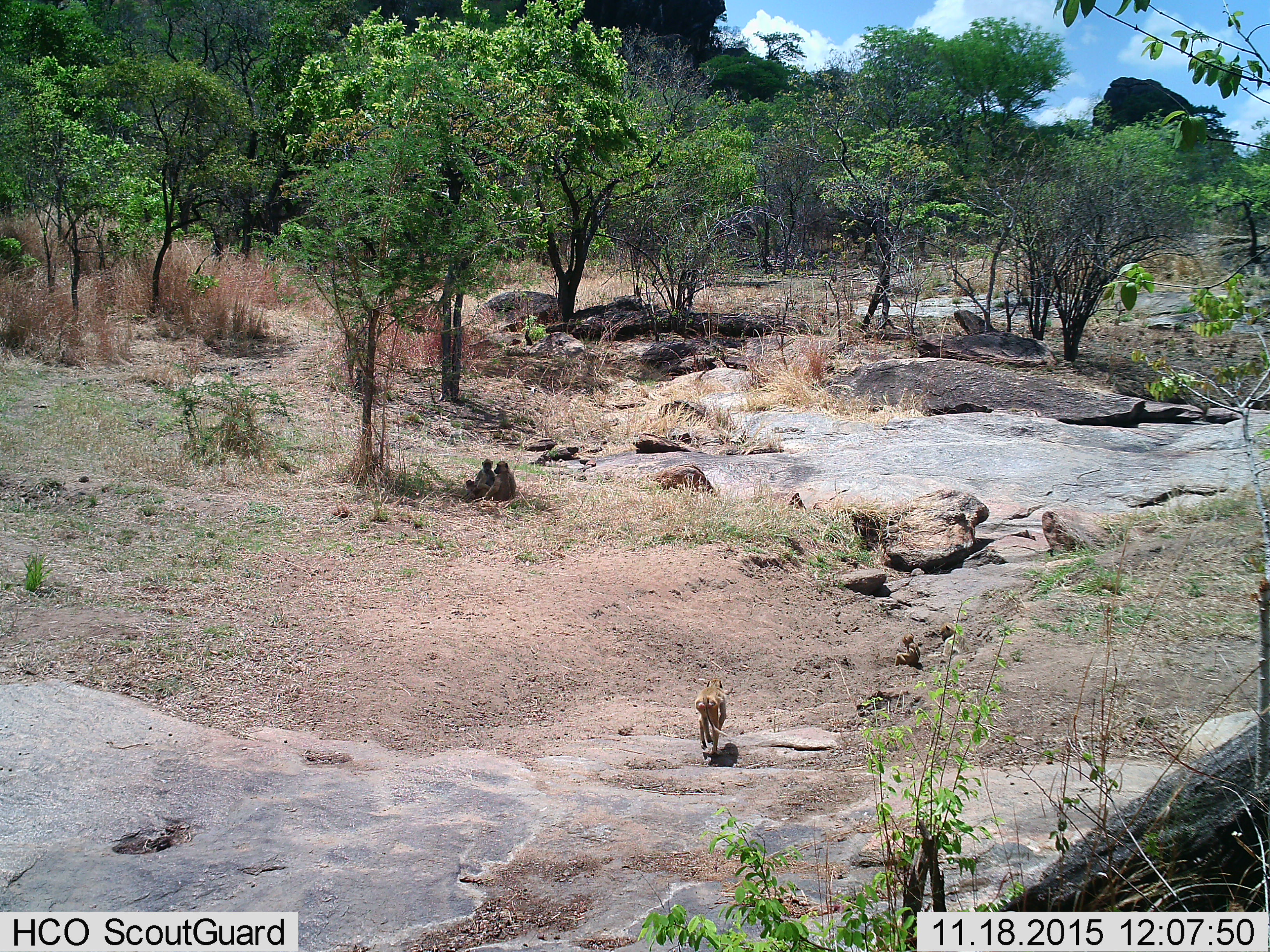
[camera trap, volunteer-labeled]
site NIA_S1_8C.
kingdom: Animalia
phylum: Chordata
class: Mammalia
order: Primates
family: Cercopithecidae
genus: Papio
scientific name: Papio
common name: baboon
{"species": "baboon (Papio)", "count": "4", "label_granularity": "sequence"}